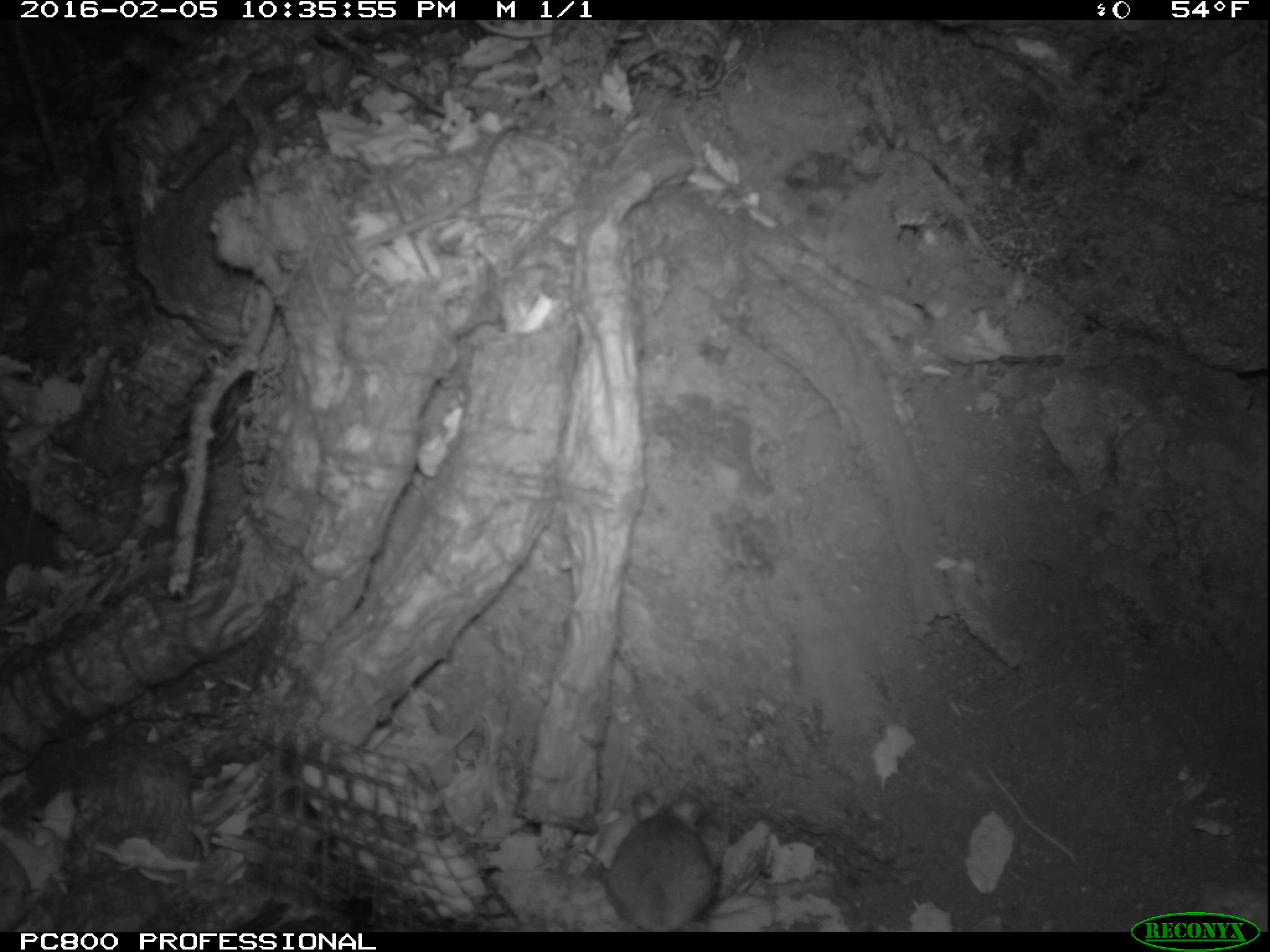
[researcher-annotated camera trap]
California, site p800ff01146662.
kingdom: Animalia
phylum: Chordata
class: Mammalia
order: Rodentia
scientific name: Rodentia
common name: rodent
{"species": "rodent (Rodentia)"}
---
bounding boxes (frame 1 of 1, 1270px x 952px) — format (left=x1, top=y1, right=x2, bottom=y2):
rodent: (left=606, top=787, right=716, bottom=930)